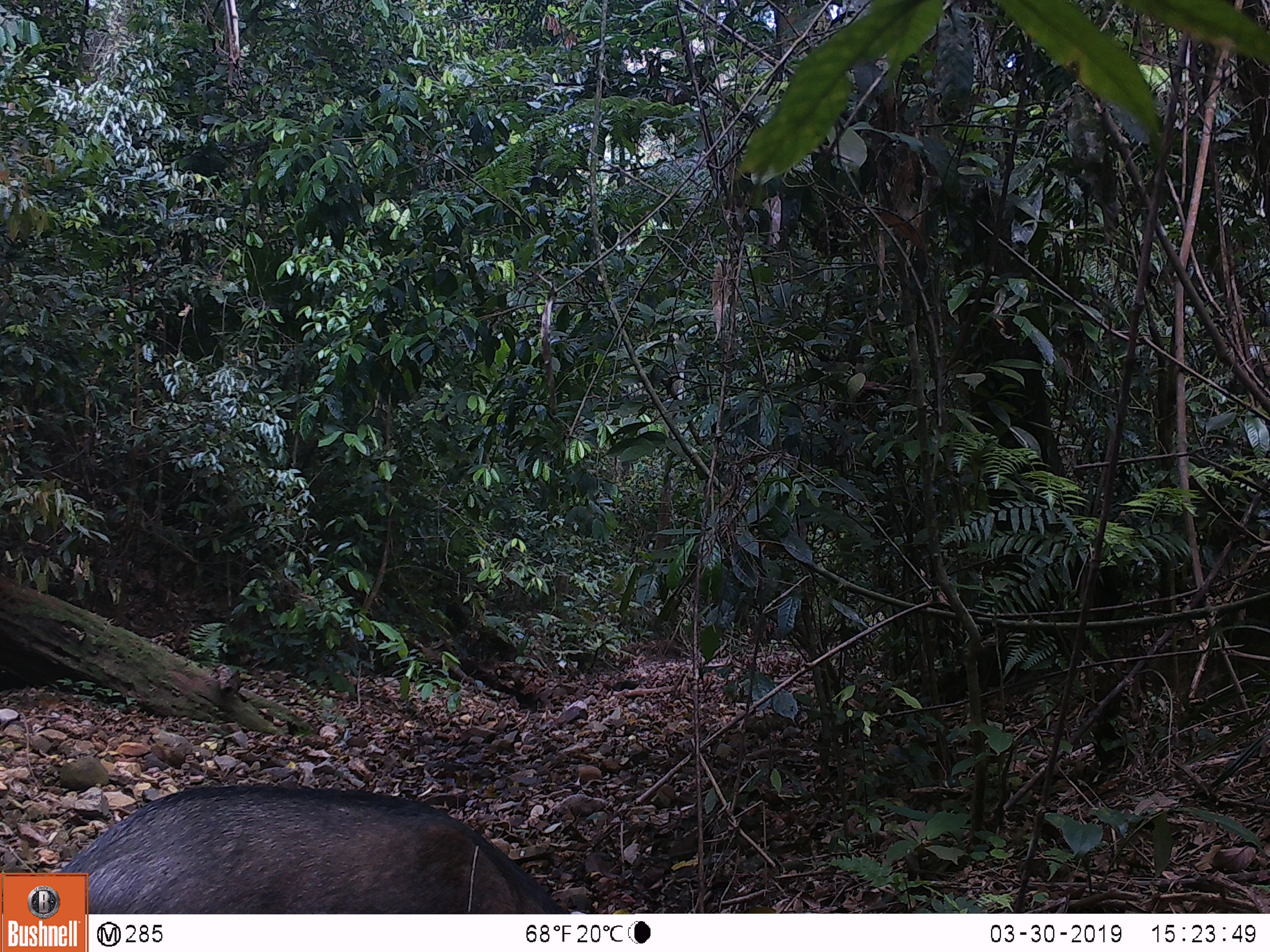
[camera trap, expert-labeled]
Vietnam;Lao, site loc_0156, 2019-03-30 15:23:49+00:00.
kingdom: Animalia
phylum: Chordata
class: Mammalia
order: Artiodactyla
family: Suidae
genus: Sus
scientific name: Sus scrofa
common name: eurasian wild pig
Eurasian wild pig (Sus scrofa). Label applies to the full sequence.